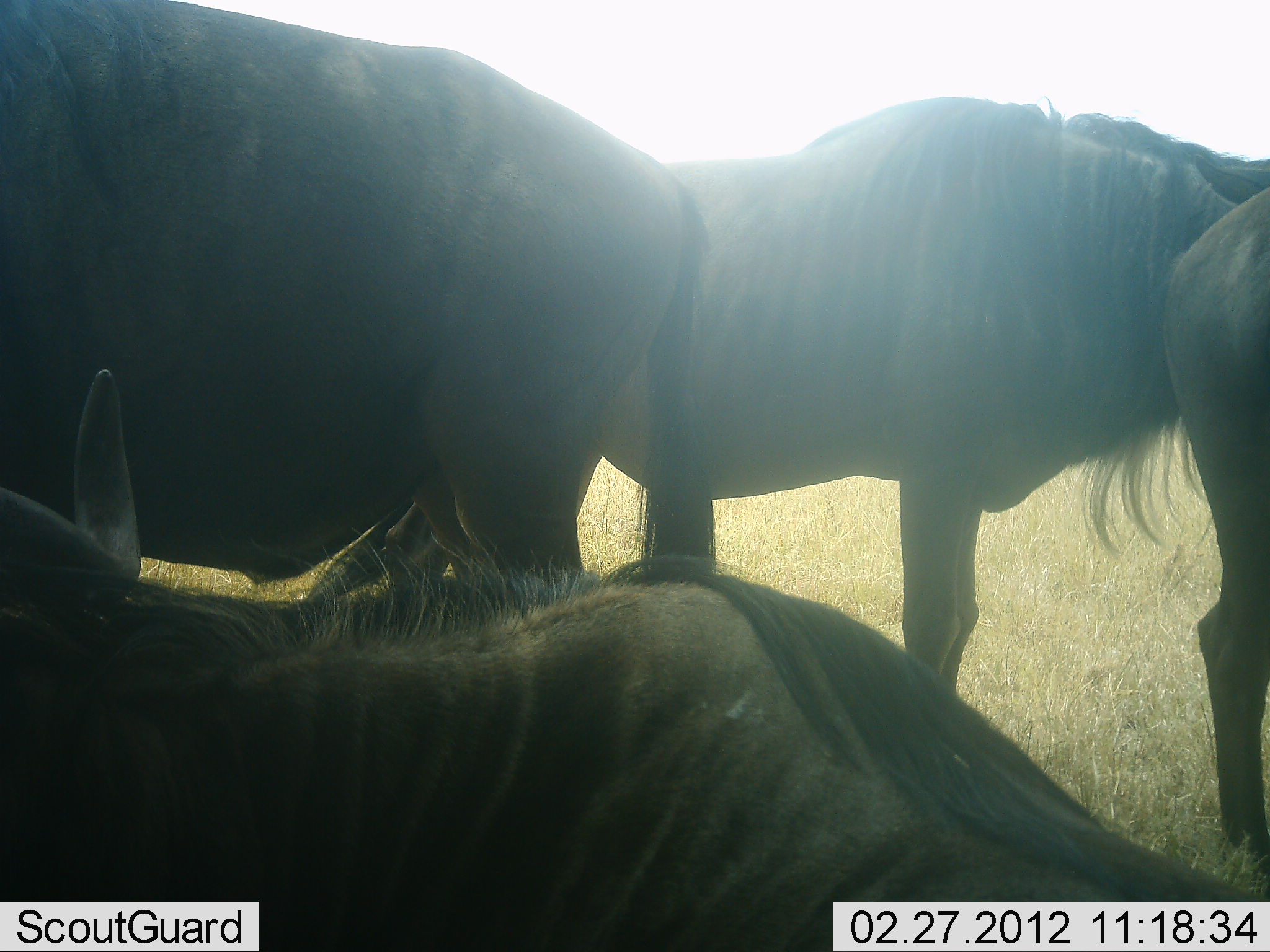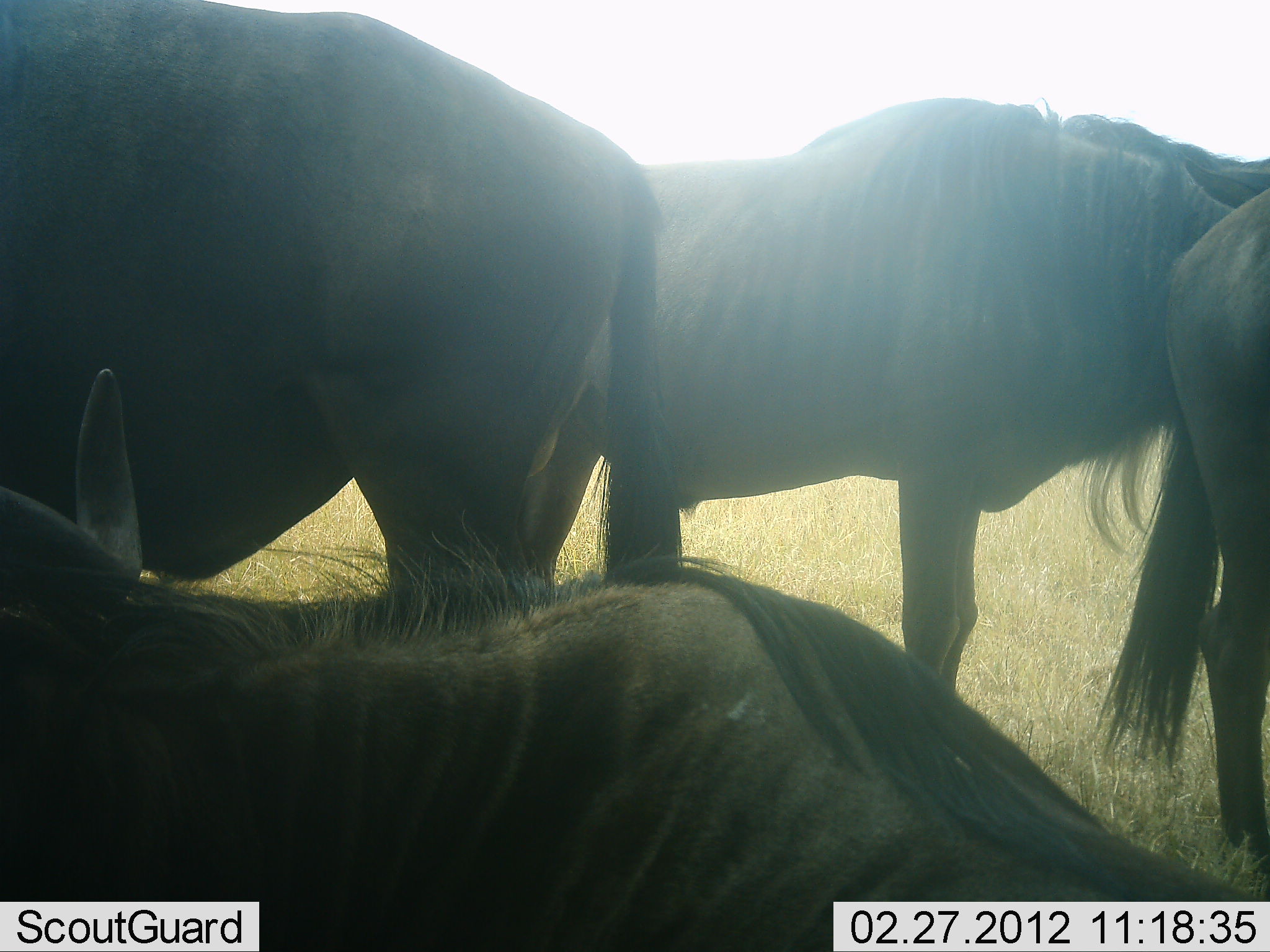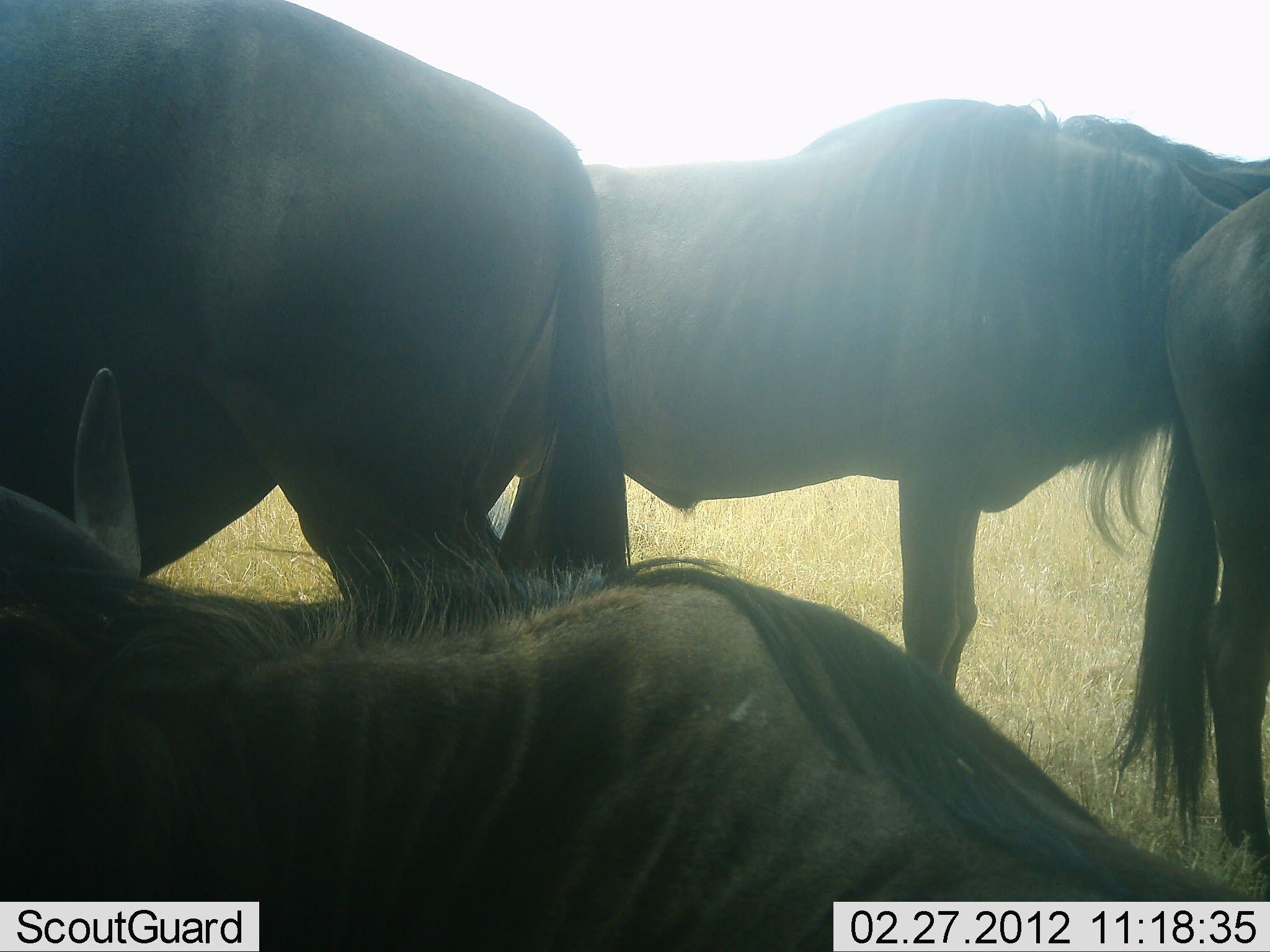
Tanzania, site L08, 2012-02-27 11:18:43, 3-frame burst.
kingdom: Animalia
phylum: Chordata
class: Mammalia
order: Artiodactyla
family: Bovidae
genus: Connochaetes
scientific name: Connochaetes taurinus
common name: blue wildebeest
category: wildebeest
Wildebeest (blue wildebeest) (Connochaetes taurinus), count 4. Behavior (volunteer vote fractions): standing 86%, resting 68%, moving 0%, interacting 4%. Young present (vote fraction): 0%. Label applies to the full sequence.